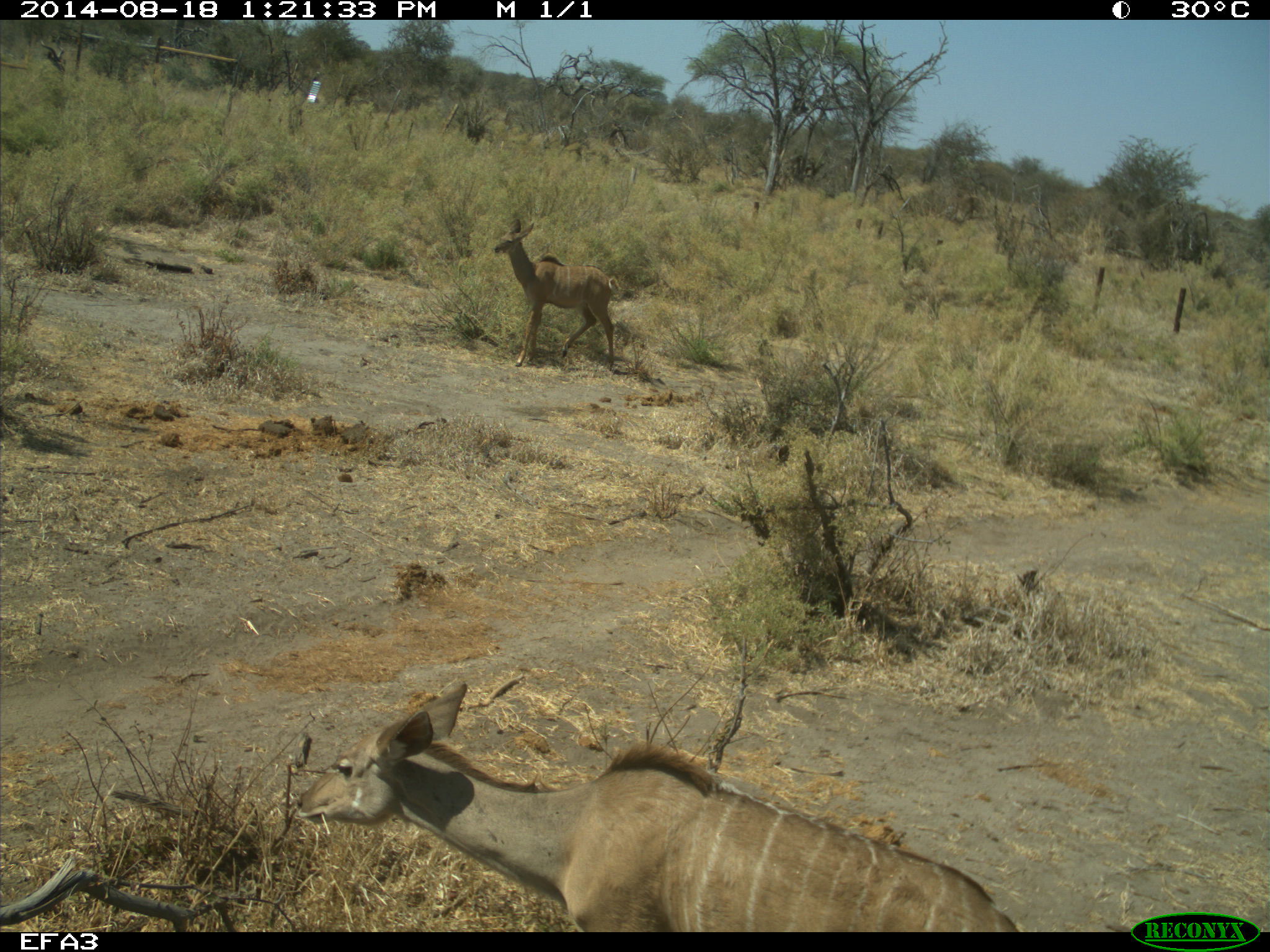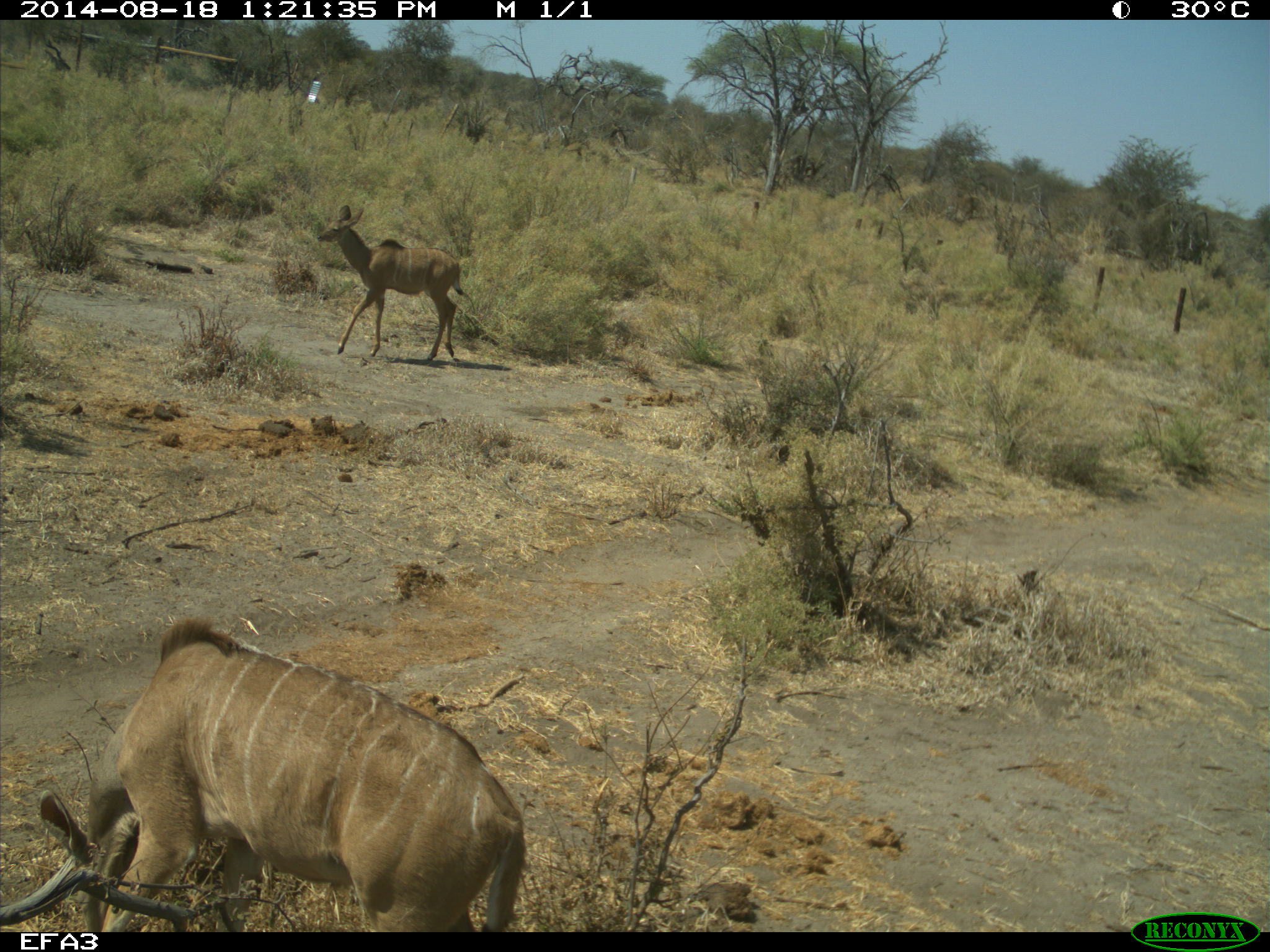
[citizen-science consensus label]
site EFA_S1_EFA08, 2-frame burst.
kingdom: Animalia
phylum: Chordata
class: Mammalia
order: Artiodactyla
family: Bovidae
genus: Tragelaphus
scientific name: Tragelaphus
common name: kudu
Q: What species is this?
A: Kudu (Tragelaphus).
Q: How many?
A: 2.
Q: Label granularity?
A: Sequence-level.